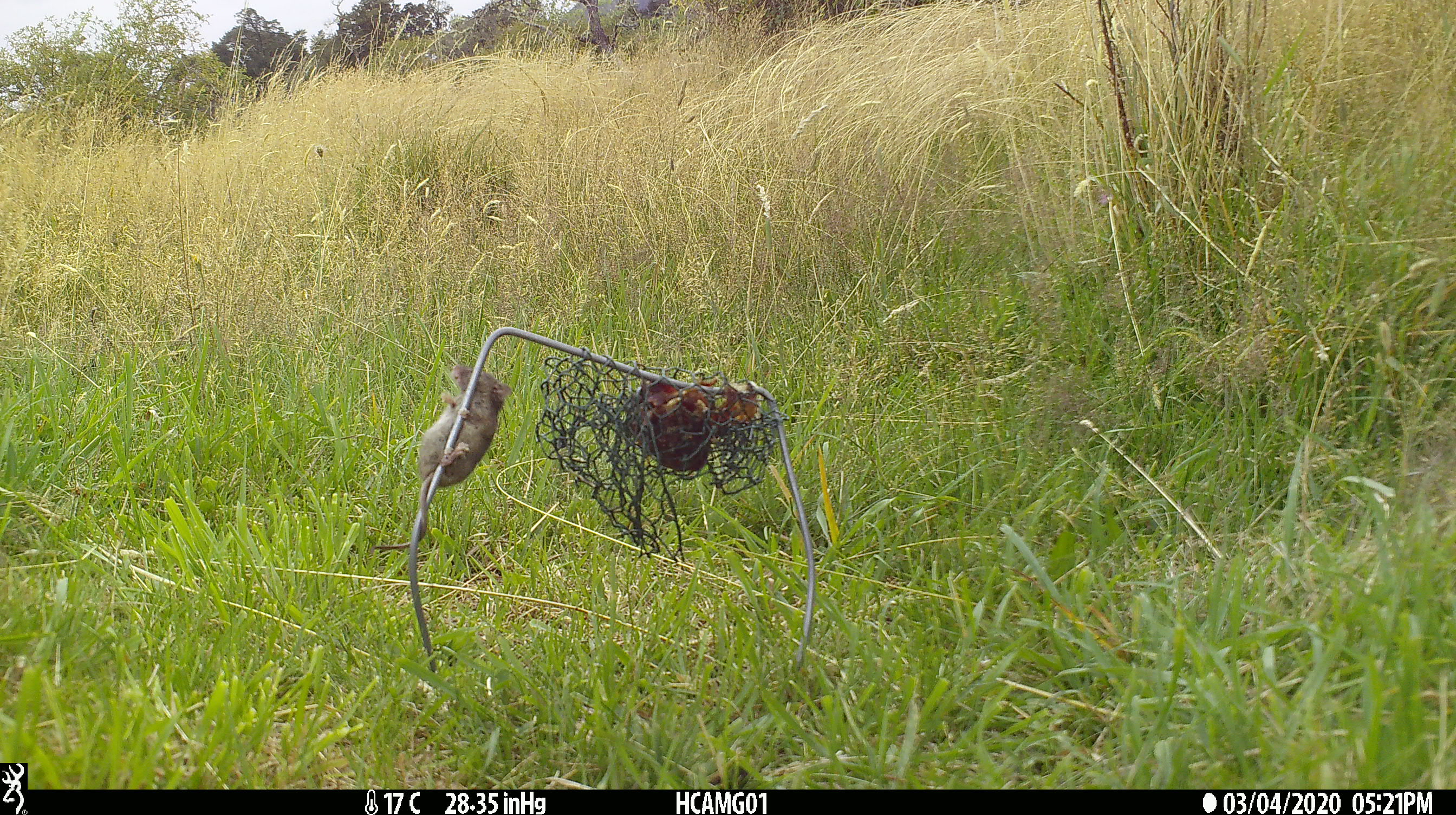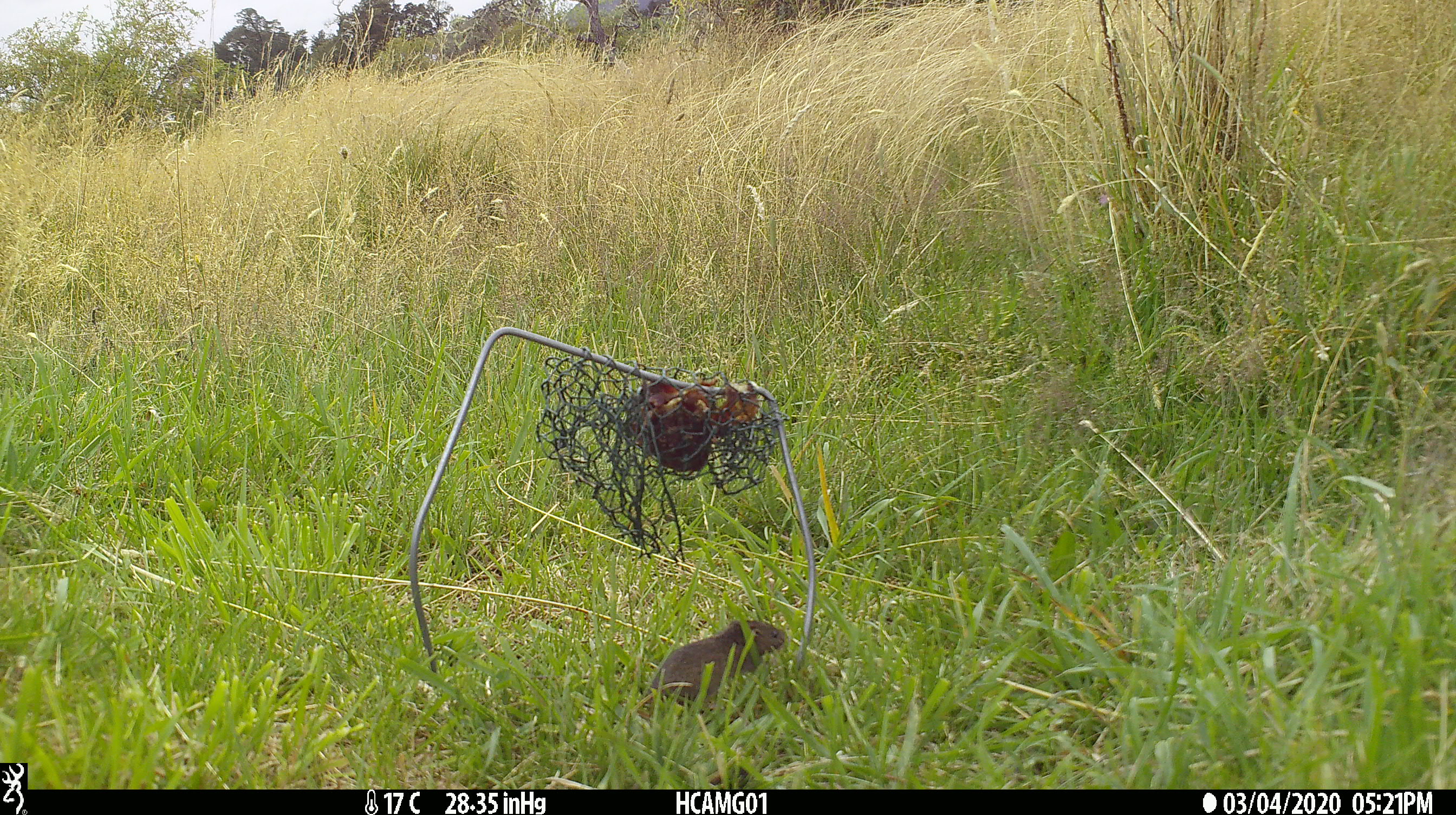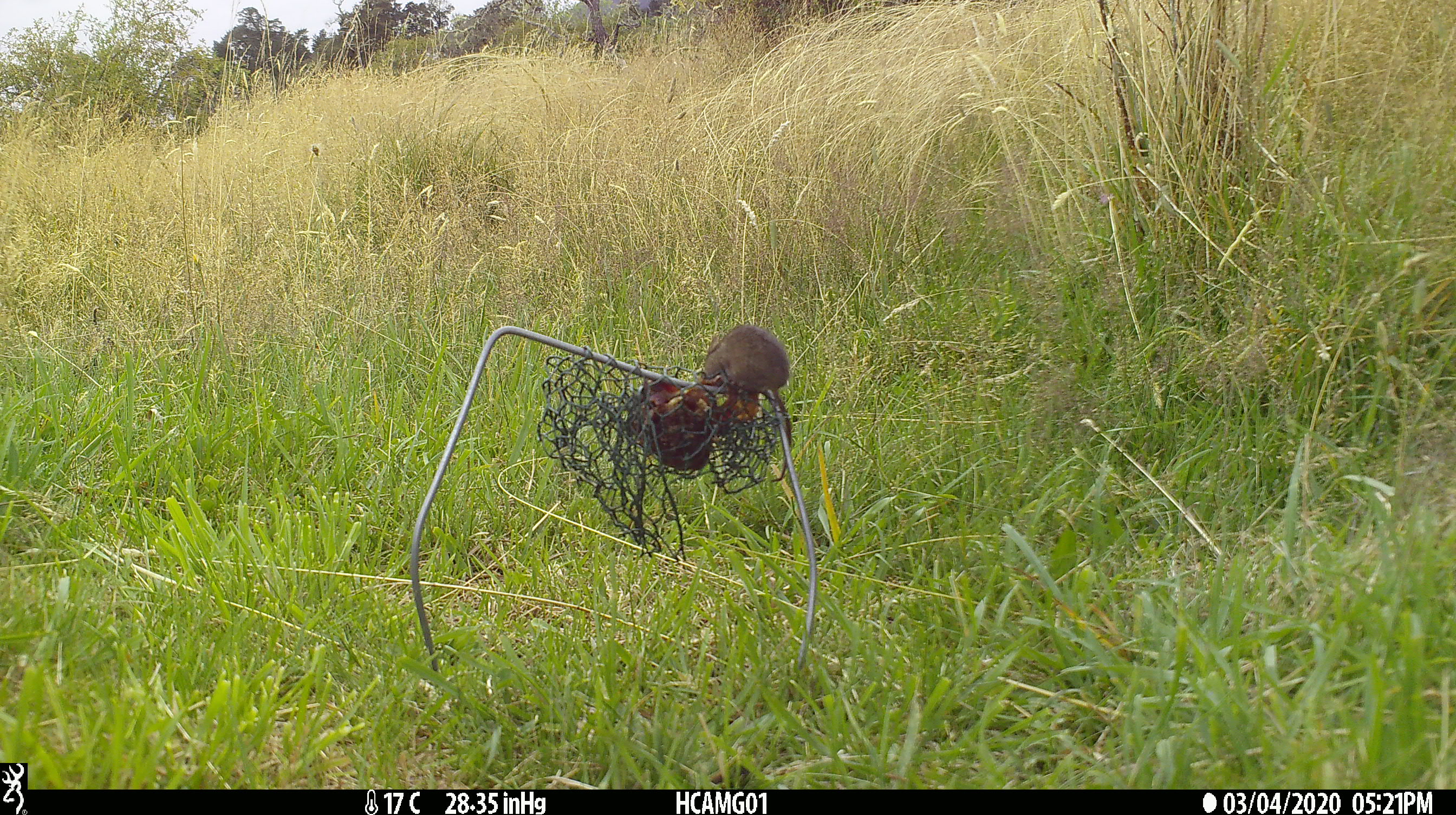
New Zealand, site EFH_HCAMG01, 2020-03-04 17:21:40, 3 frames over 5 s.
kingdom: Animalia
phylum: Chordata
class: Mammalia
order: Rodentia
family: Muridae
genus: Mus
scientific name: Mus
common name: mouse